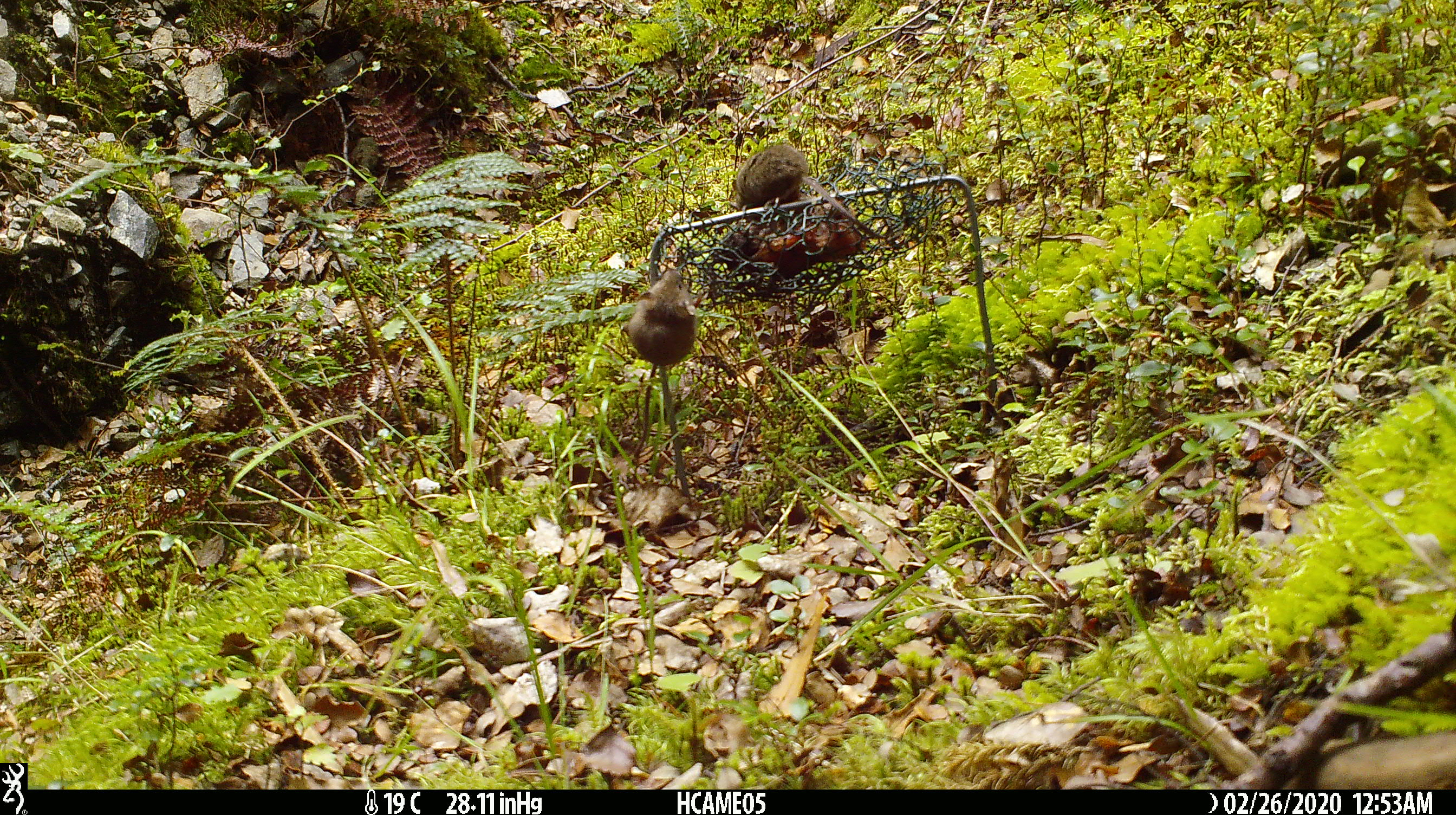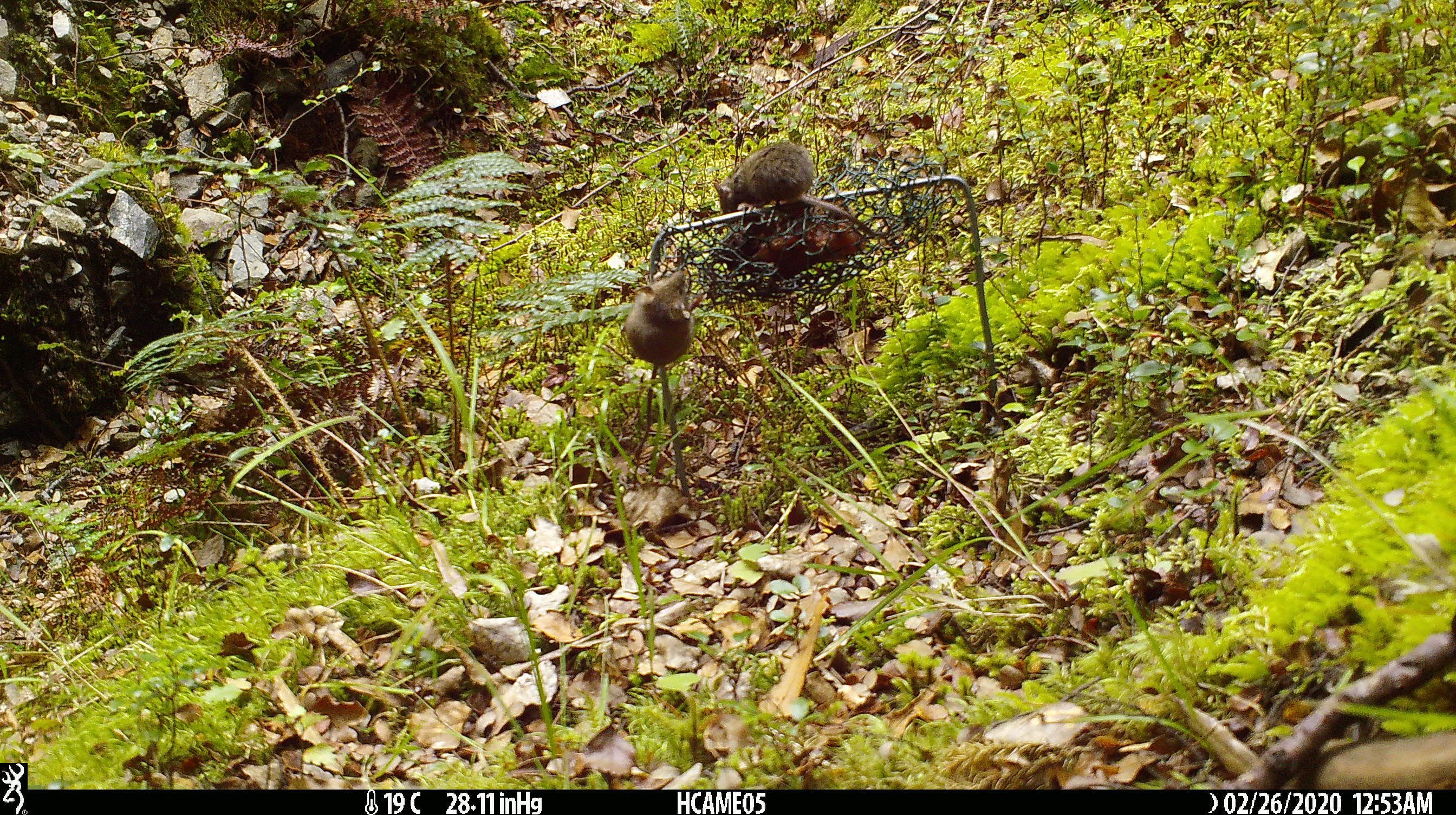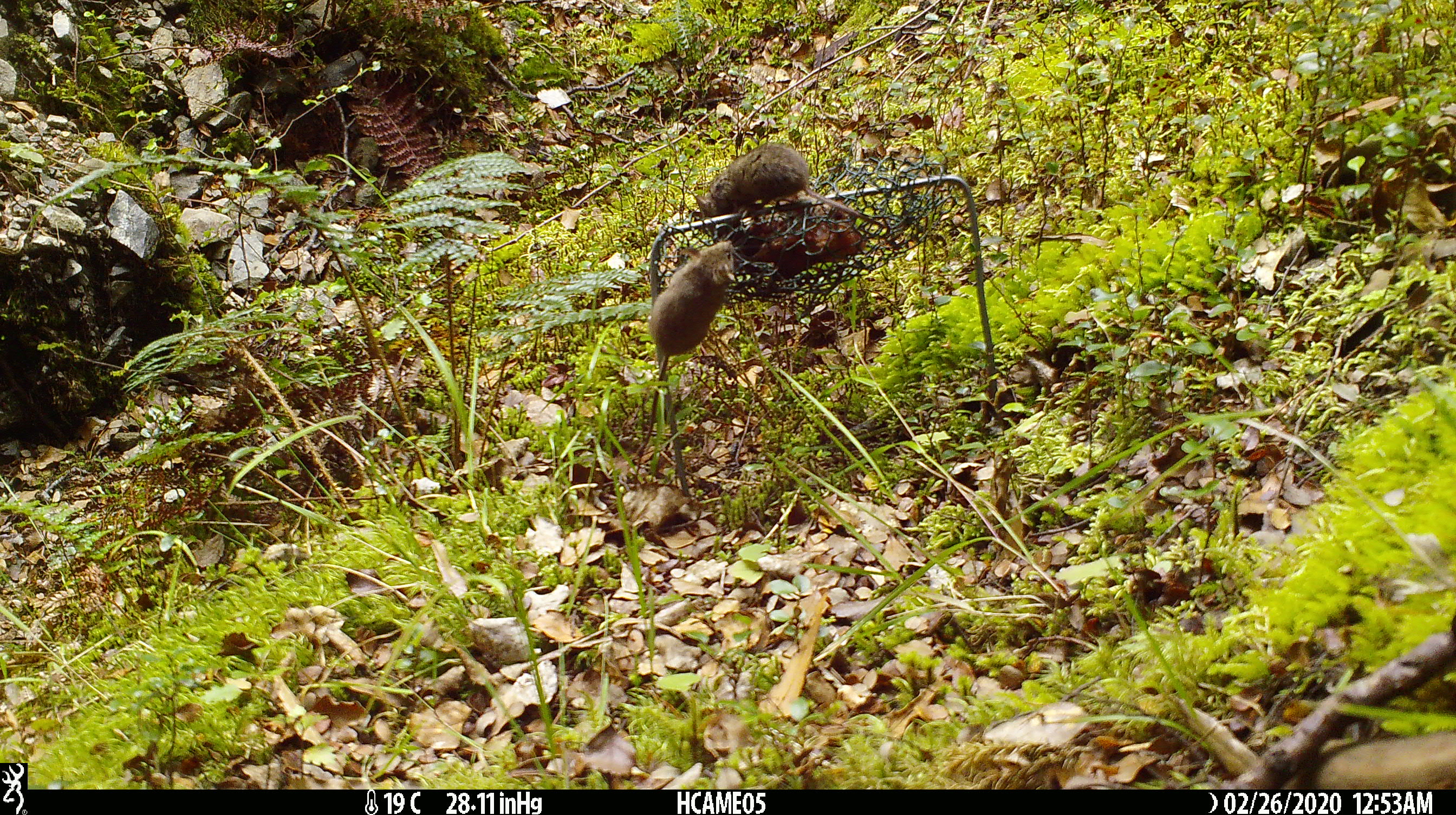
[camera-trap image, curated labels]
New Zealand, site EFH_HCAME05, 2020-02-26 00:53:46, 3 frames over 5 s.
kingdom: Animalia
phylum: Chordata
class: Mammalia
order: Rodentia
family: Muridae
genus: Mus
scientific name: Mus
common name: mouse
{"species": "mouse (Mus)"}